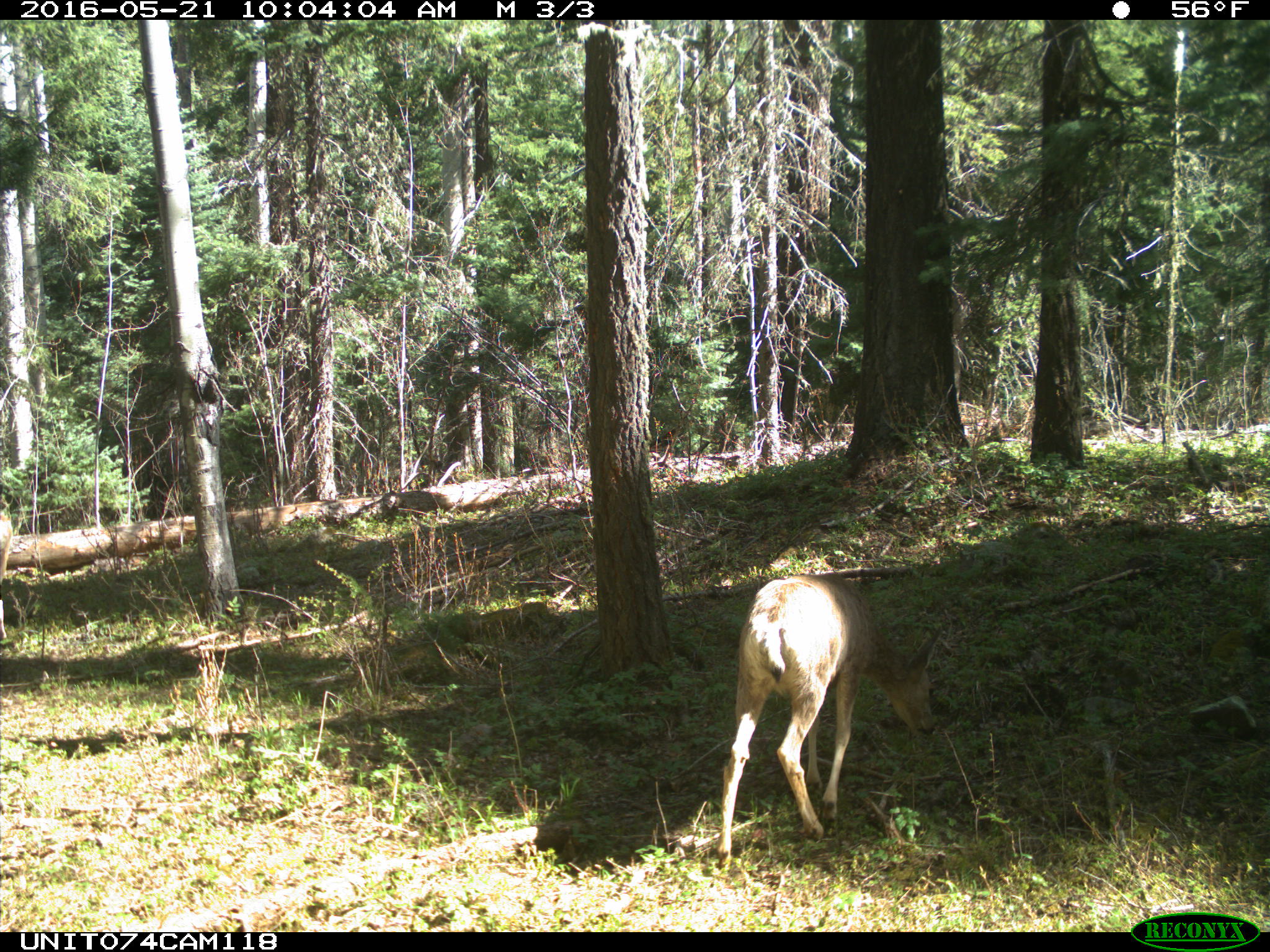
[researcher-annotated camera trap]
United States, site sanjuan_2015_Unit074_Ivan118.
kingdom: Animalia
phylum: Chordata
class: Mammalia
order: Artiodactyla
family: Cervidae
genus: Odocoileus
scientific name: Odocoileus hemionus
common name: mule deer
Odocoileus hemionus (mule deer).